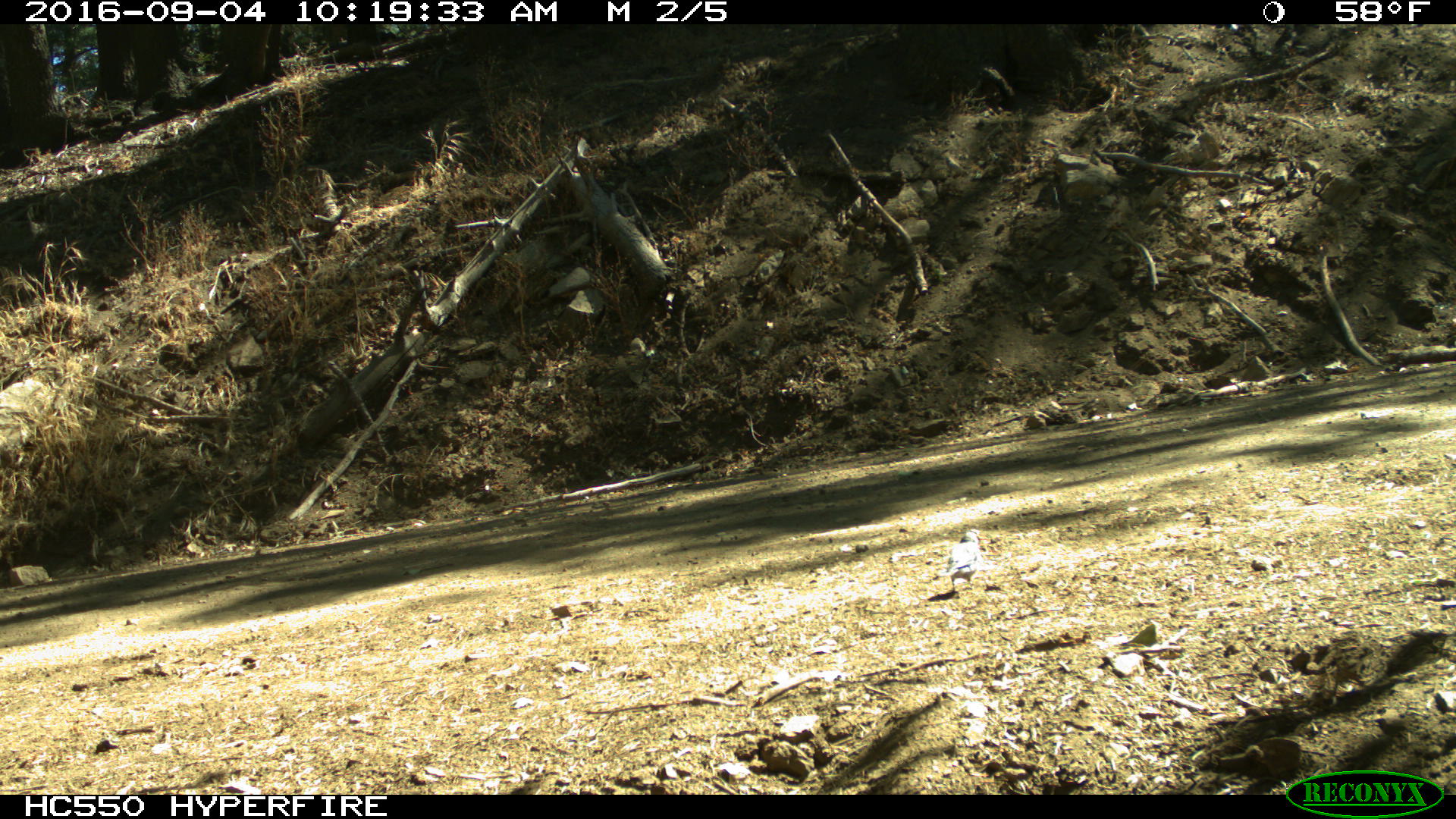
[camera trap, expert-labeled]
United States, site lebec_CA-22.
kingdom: Animalia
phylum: Chordata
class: Aves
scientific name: Aves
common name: birds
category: unidentified bird